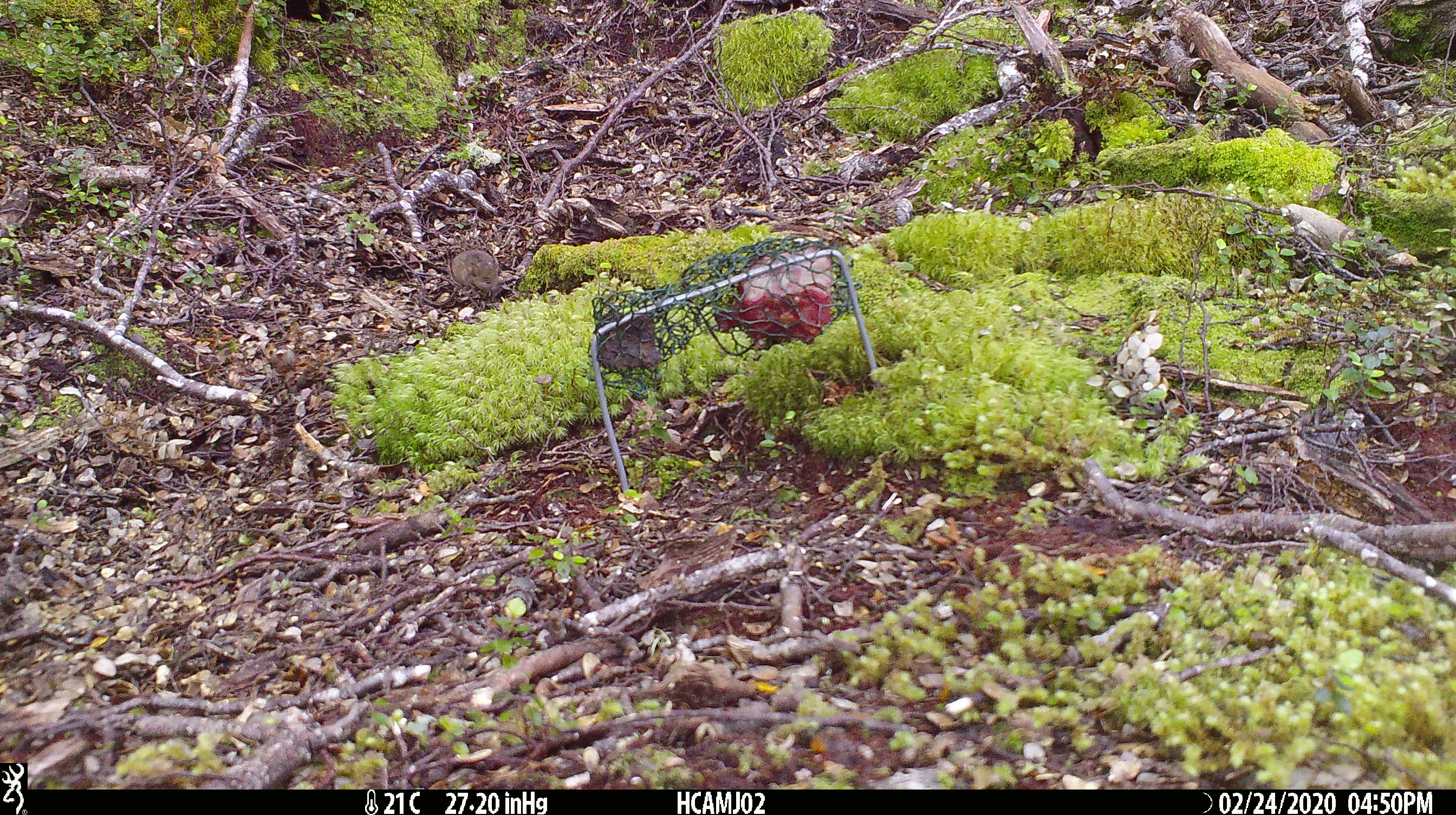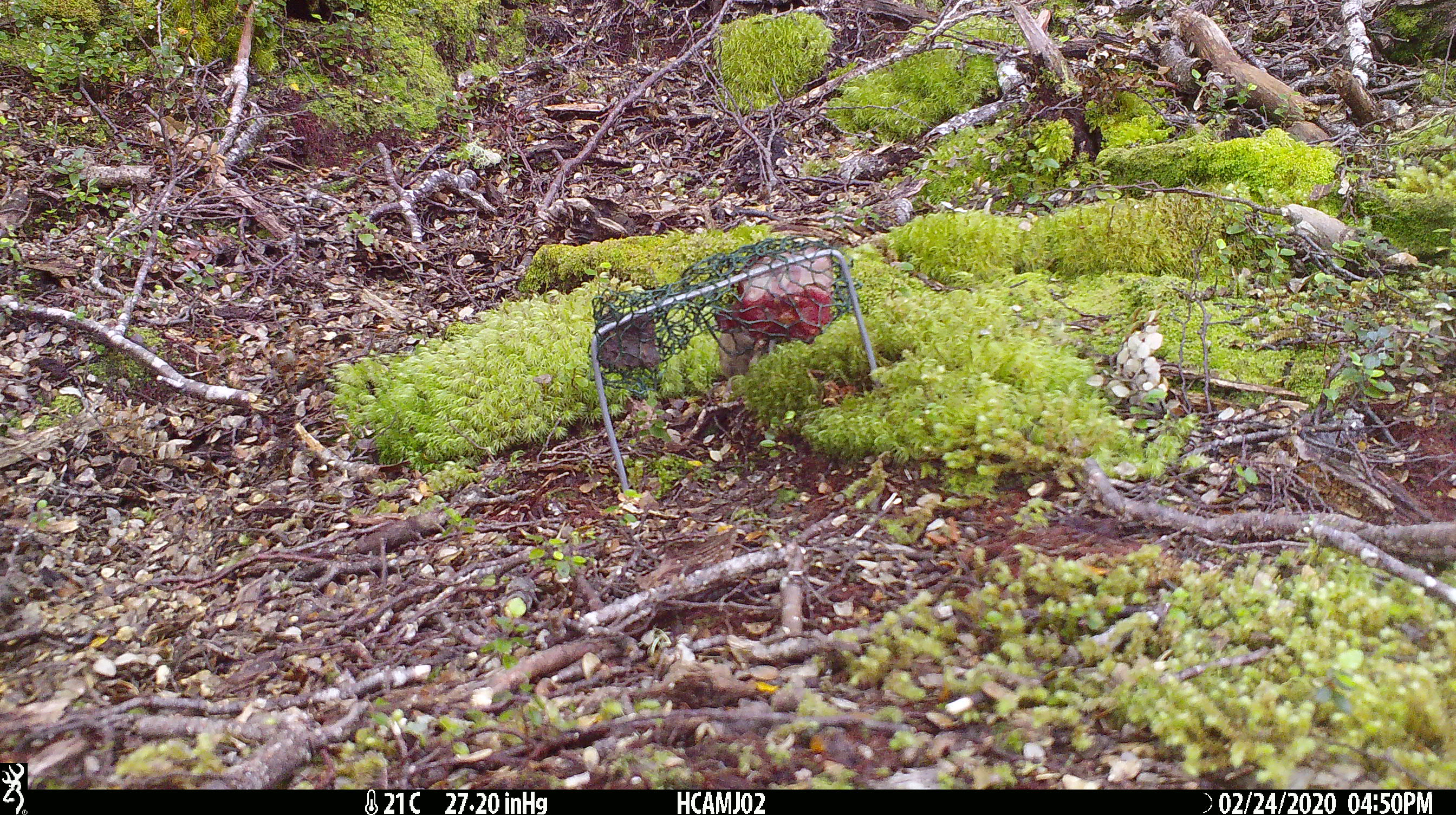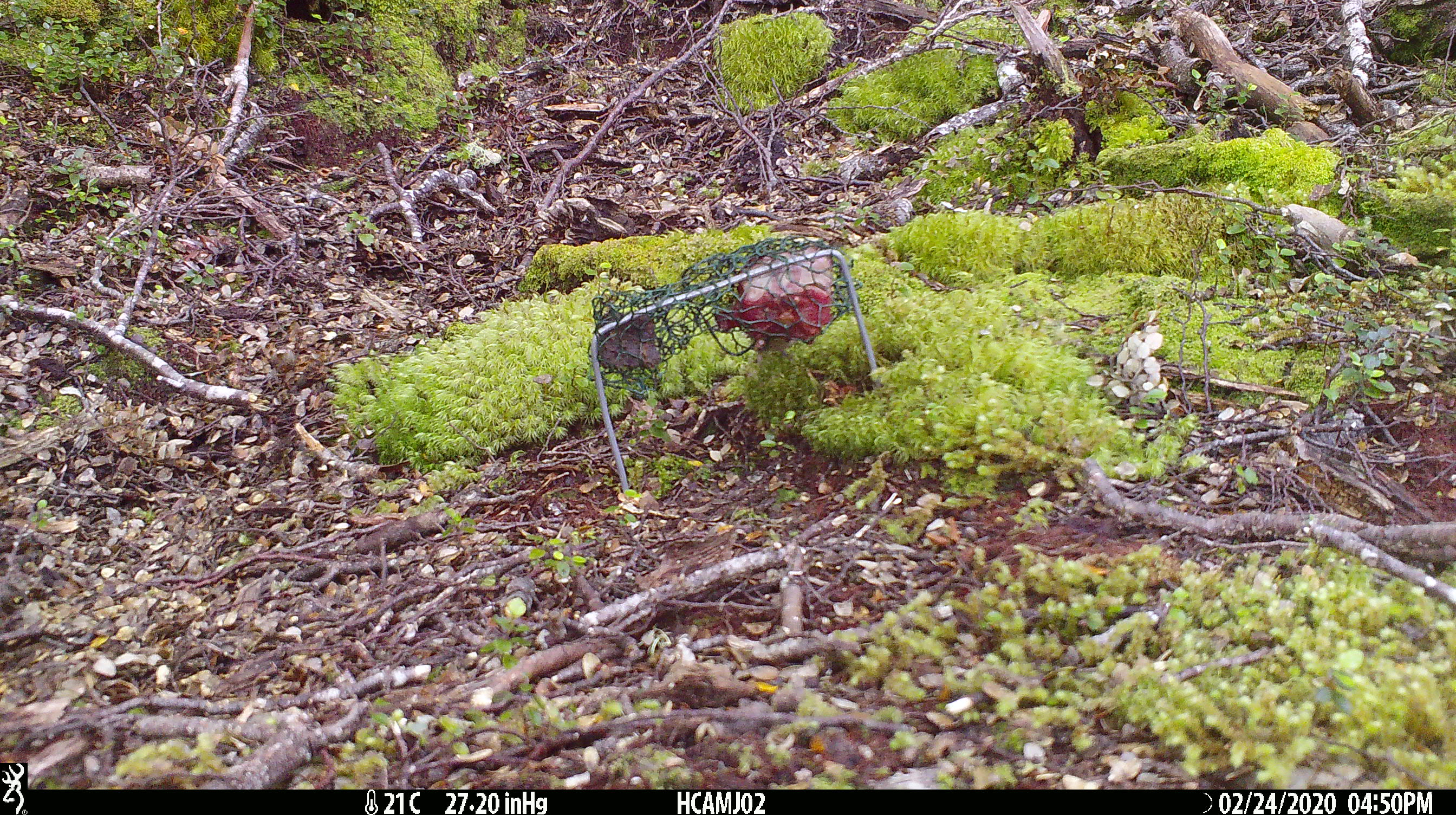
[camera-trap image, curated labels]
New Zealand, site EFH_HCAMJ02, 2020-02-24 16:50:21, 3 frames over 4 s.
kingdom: Animalia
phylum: Chordata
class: Mammalia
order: Rodentia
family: Muridae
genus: Mus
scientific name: Mus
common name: mouse